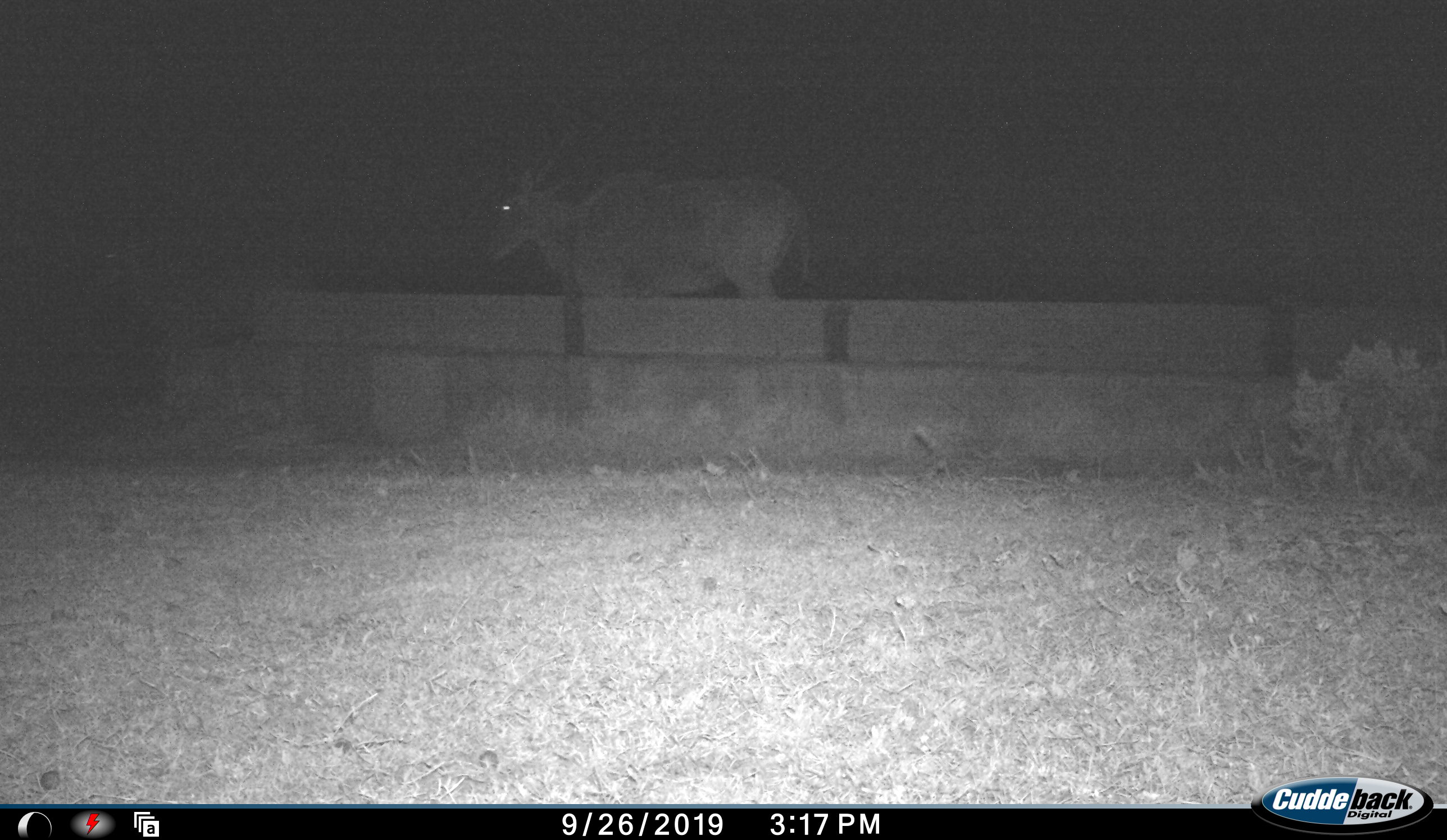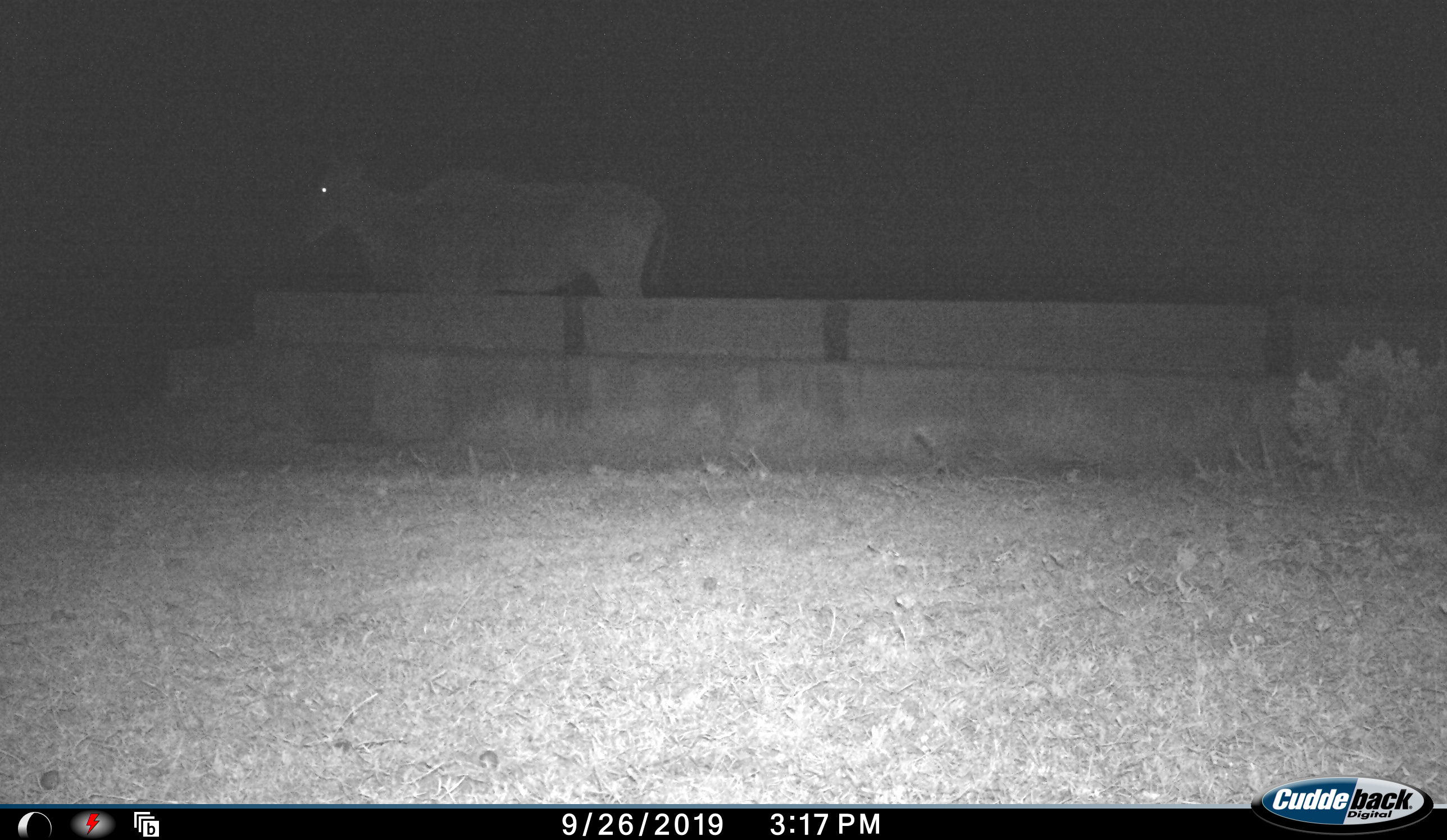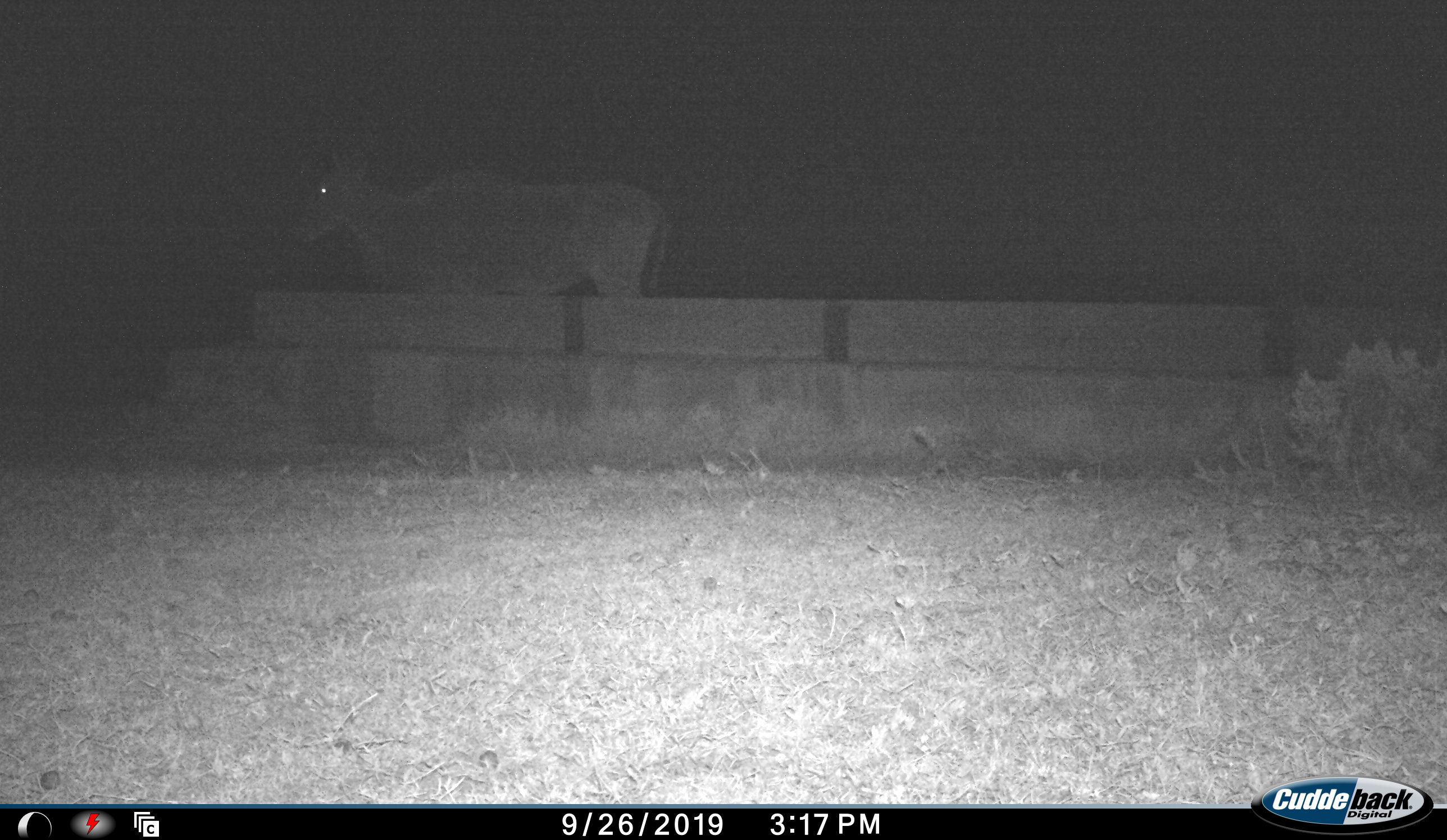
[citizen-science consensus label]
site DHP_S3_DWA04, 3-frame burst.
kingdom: Animalia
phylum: Chordata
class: Mammalia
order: Artiodactyla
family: Bovidae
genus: Tragelaphus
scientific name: Tragelaphus oryx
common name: eland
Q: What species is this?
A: Eland (Tragelaphus oryx).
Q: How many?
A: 1.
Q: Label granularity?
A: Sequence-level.